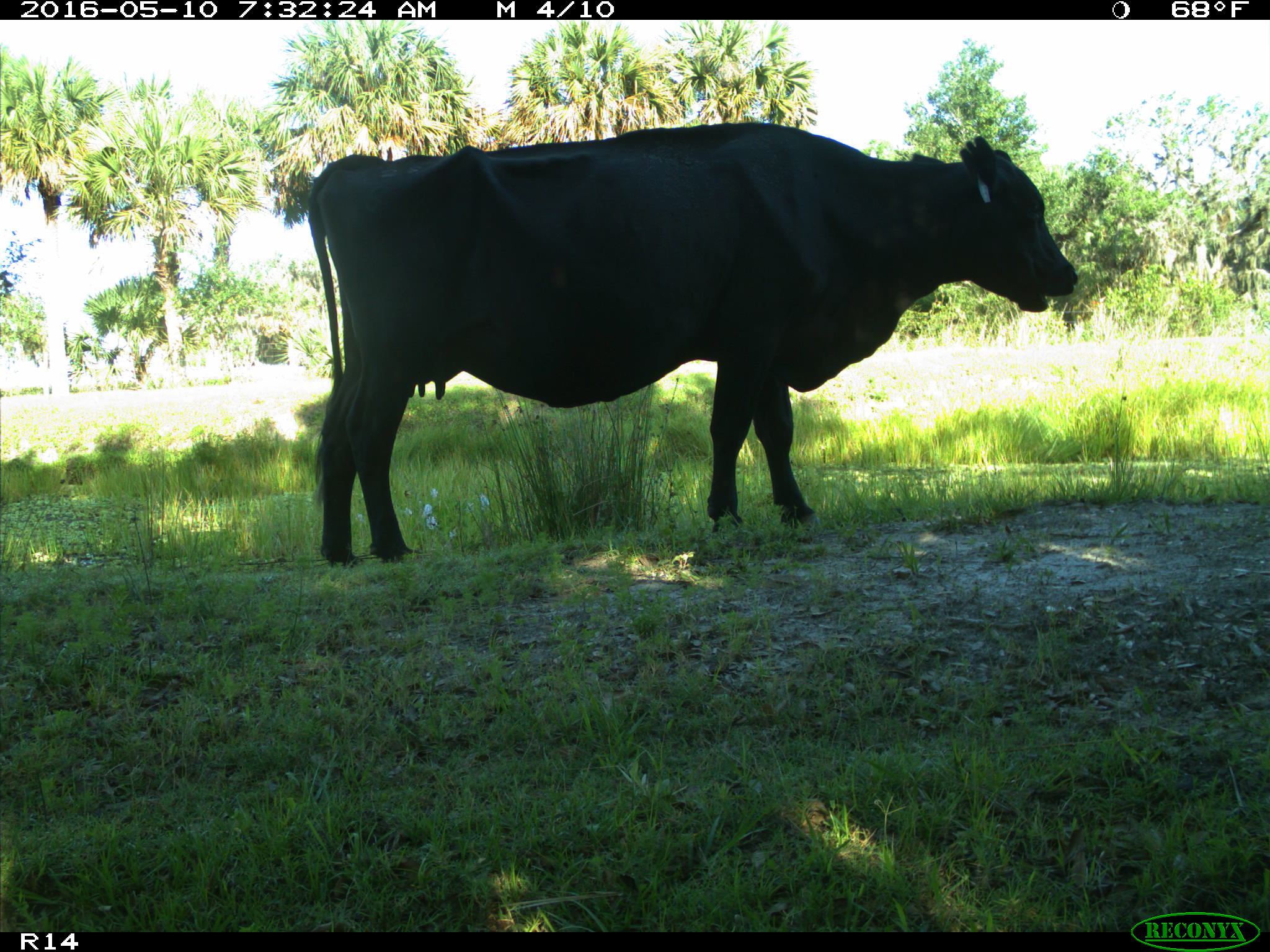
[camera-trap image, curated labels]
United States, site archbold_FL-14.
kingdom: Animalia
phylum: Chordata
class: Mammalia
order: Artiodactyla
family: Bovidae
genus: Bos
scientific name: Bos taurus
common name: domestic cow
Bos taurus (domestic cow).